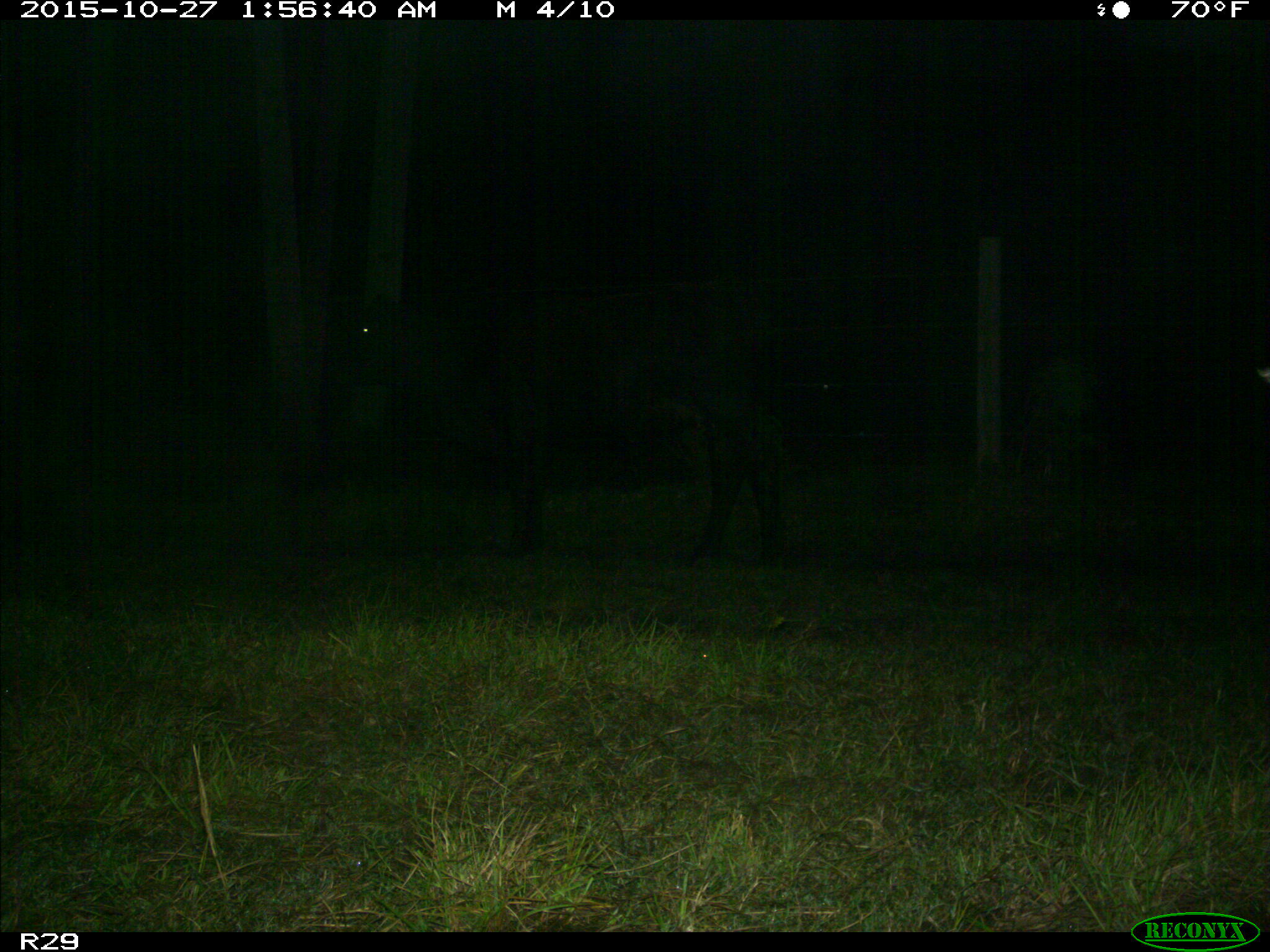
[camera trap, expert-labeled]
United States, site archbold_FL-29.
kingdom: Animalia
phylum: Chordata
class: Mammalia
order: Artiodactyla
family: Bovidae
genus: Bos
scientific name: Bos taurus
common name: domestic cow